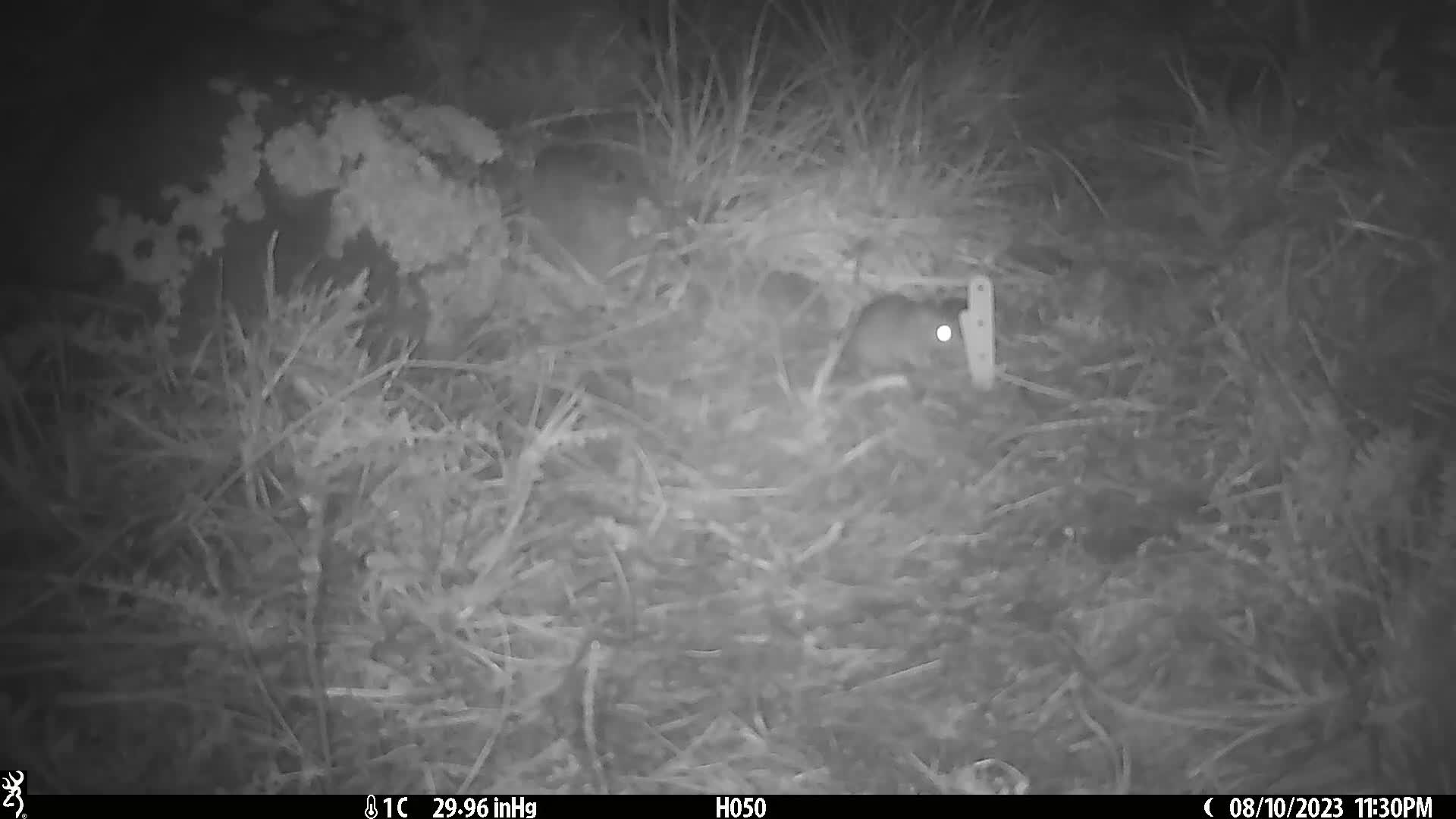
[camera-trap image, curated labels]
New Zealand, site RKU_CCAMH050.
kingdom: Animalia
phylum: Chordata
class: Mammalia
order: Rodentia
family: Muridae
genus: Rattus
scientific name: Rattus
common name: rat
Rat (Rattus).